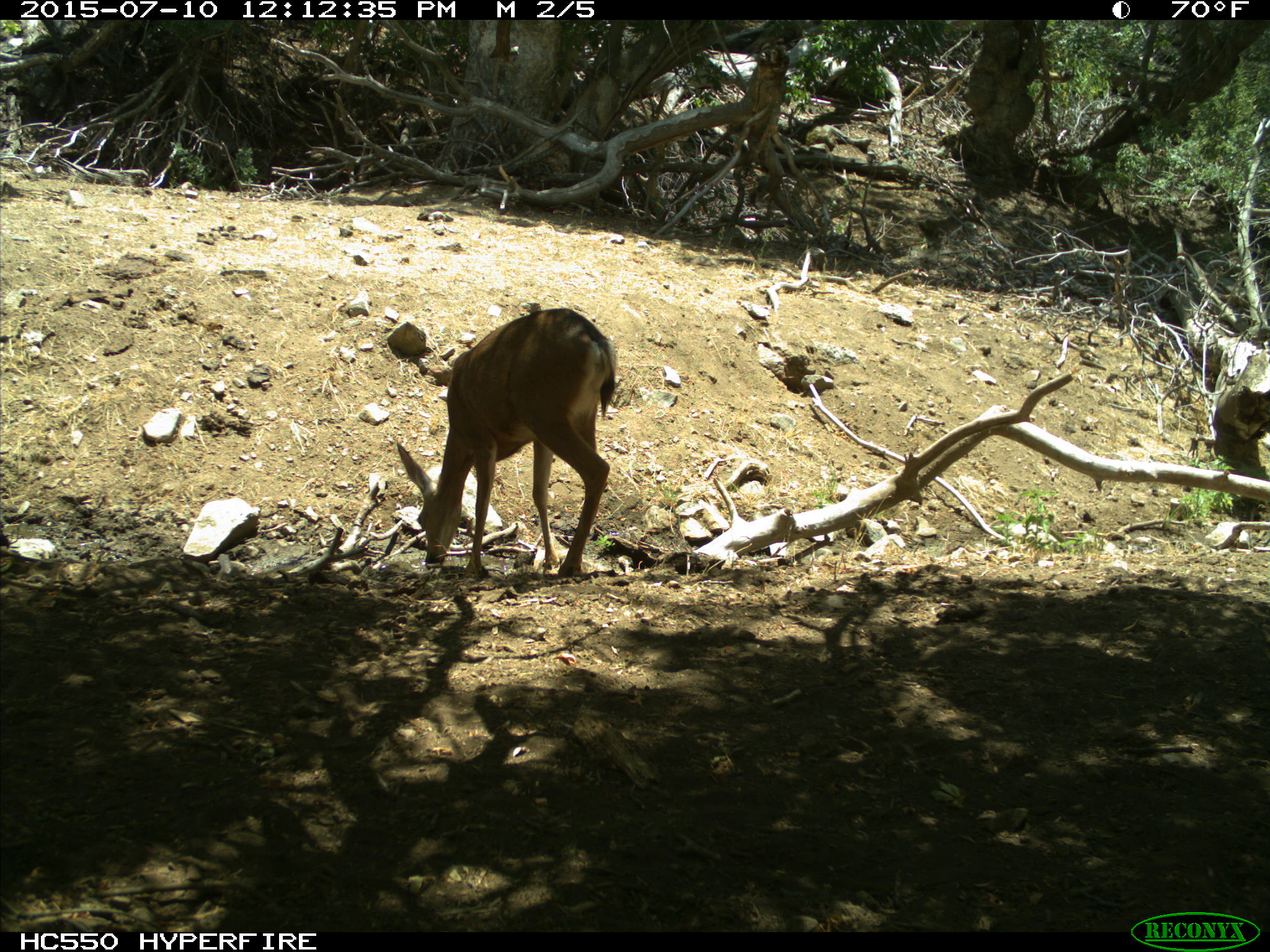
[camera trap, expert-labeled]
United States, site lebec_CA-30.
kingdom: Animalia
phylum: Chordata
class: Mammalia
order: Artiodactyla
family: Cervidae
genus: Odocoileus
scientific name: Odocoileus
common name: deer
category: unidentified deer